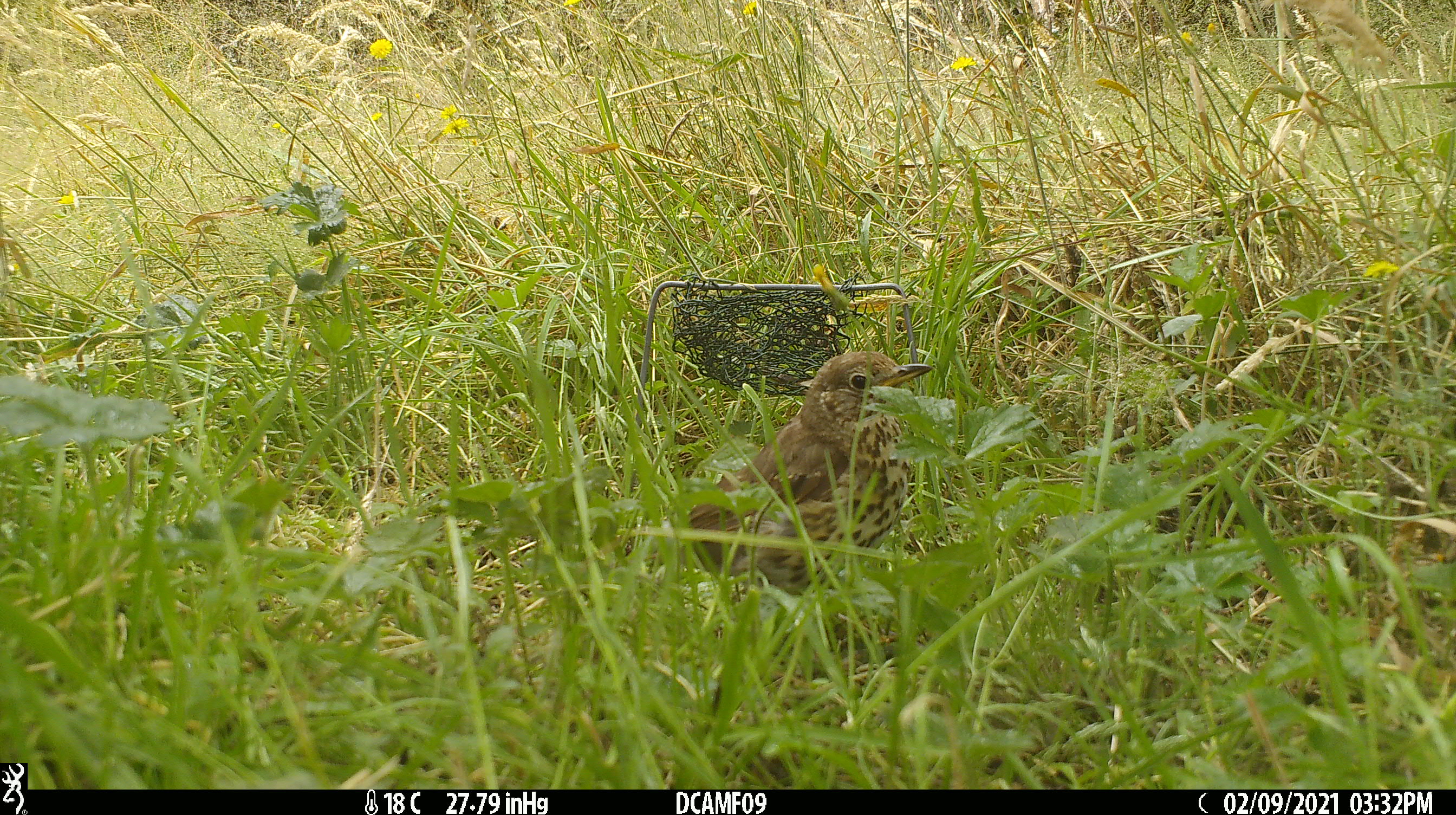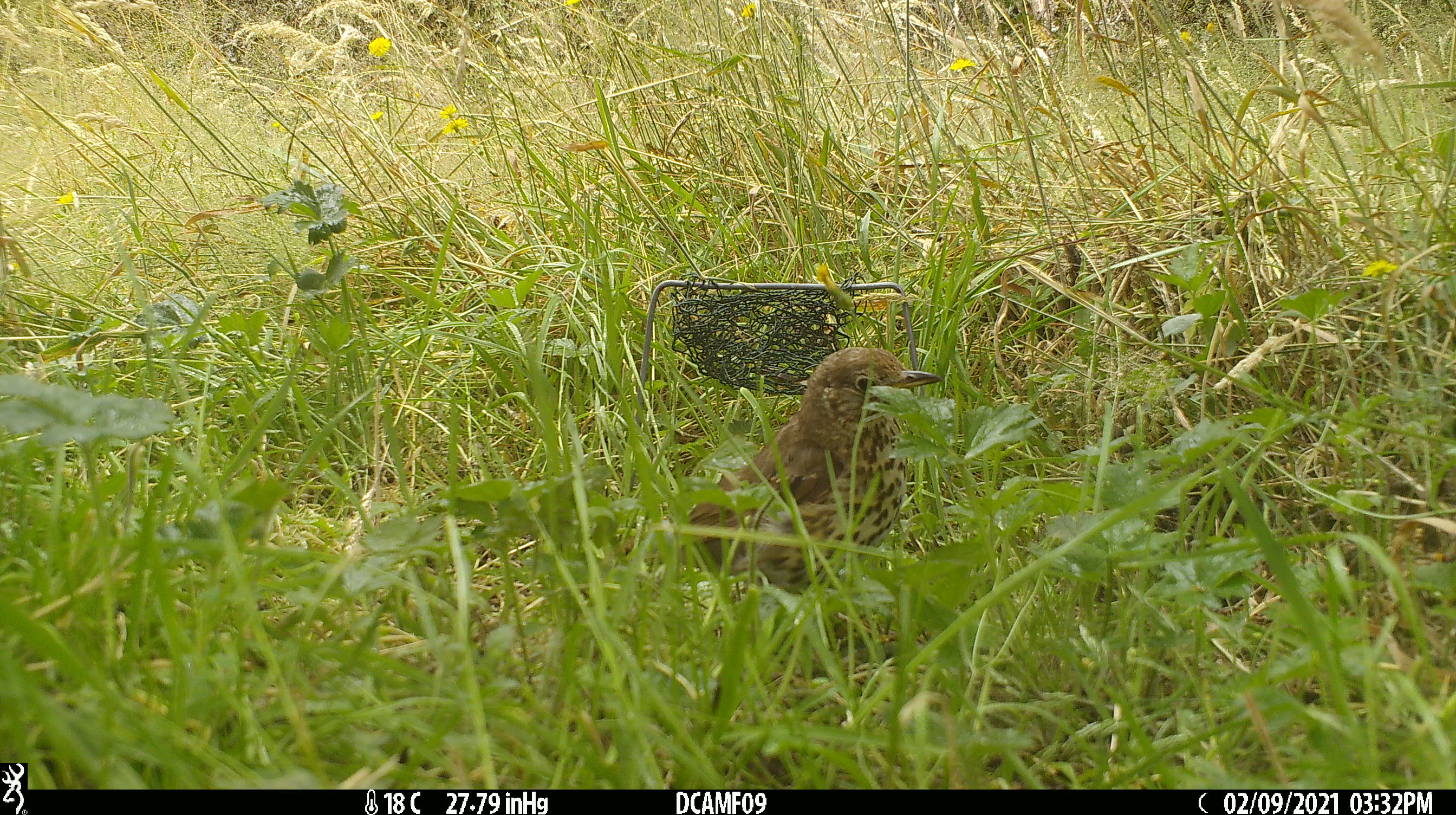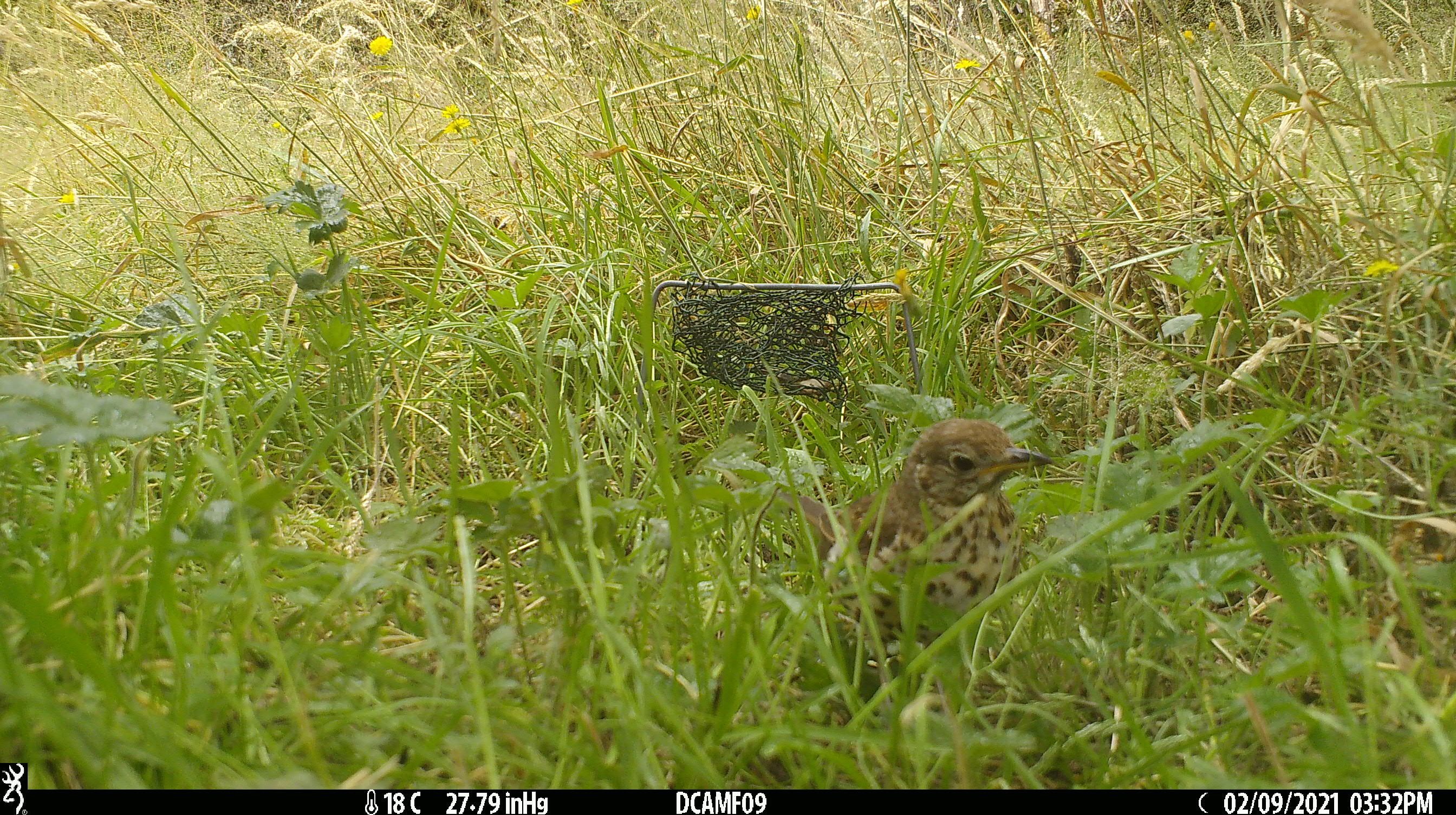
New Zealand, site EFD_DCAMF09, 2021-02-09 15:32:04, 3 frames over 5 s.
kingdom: Animalia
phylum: Chordata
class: Aves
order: Passeriformes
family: Turdidae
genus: Turdus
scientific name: Turdus philomelos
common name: song thrush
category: thrush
Thrush (song thrush) (Turdus philomelos).